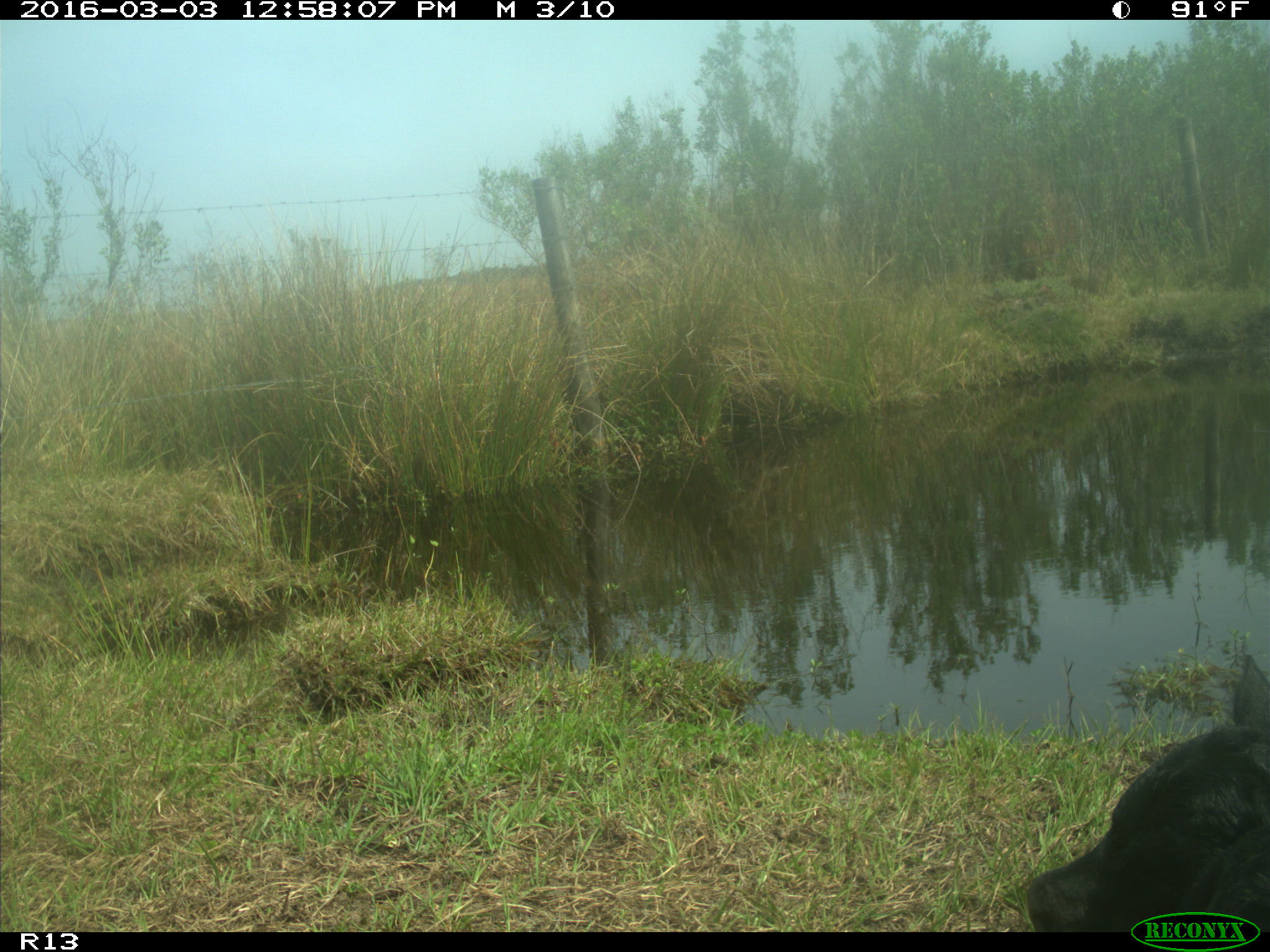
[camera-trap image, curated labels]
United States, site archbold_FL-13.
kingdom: Animalia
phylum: Chordata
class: Mammalia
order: Artiodactyla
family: Bovidae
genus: Bos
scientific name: Bos taurus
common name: domestic cow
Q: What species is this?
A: Bos taurus (domestic cow).